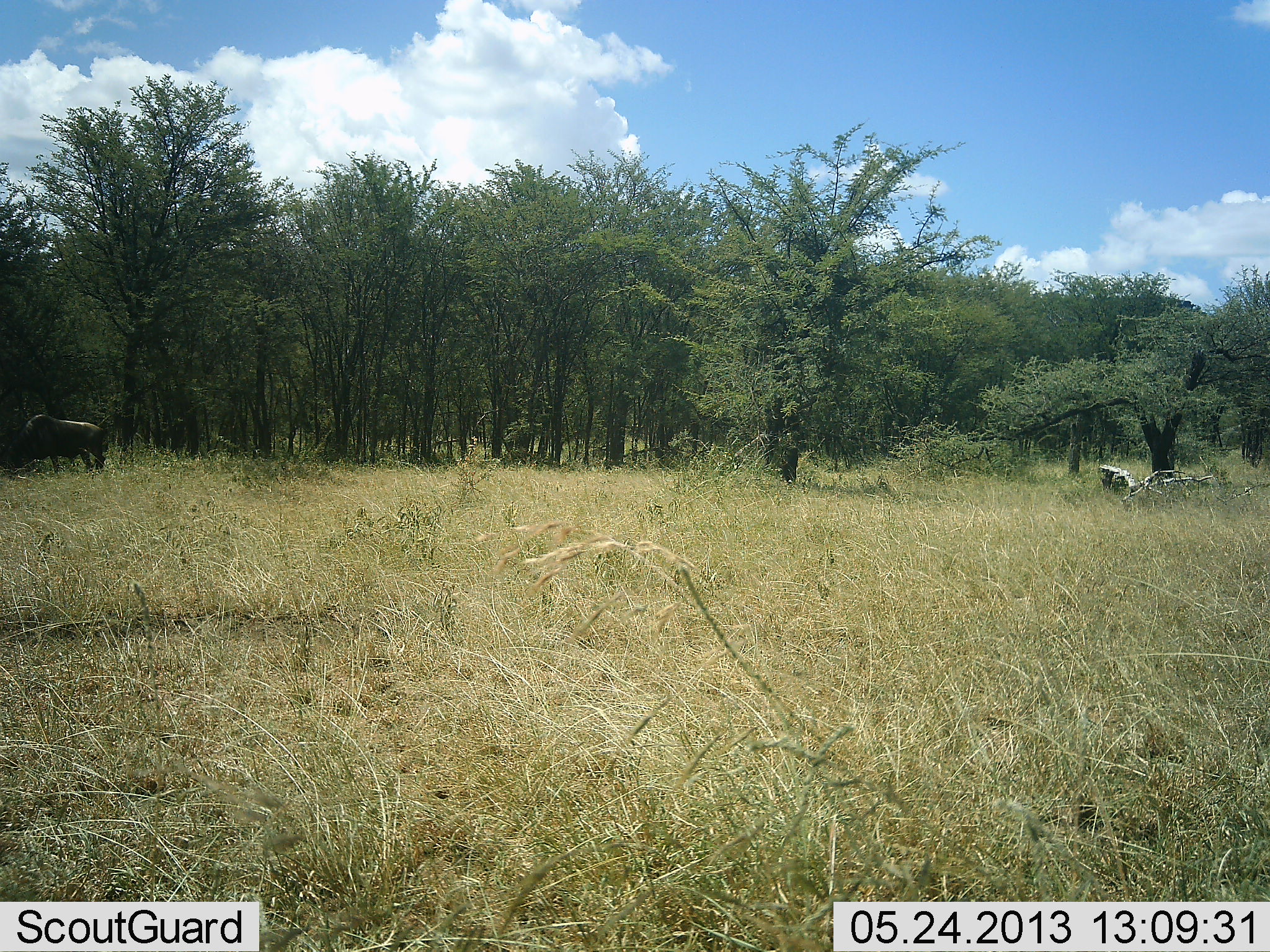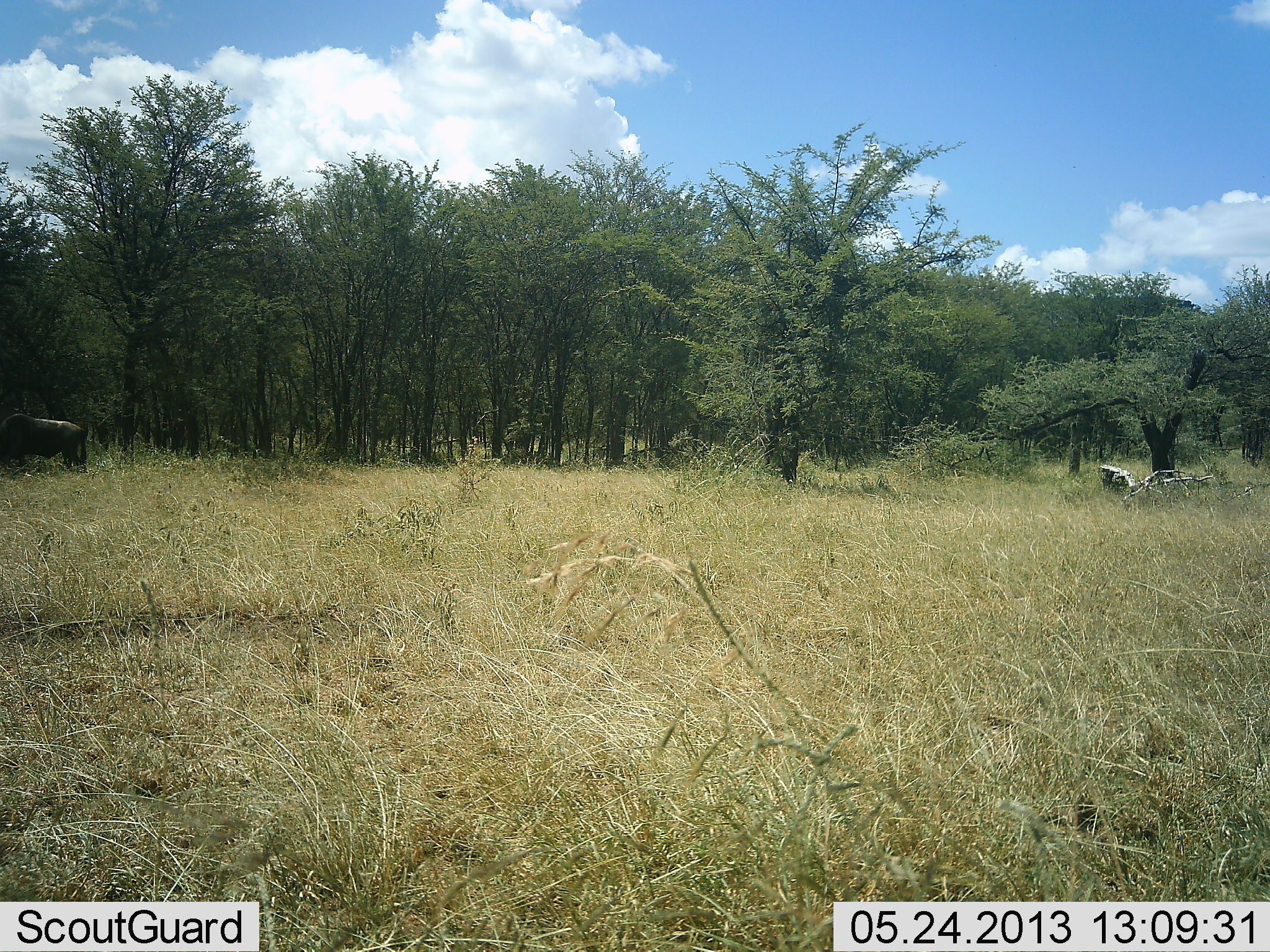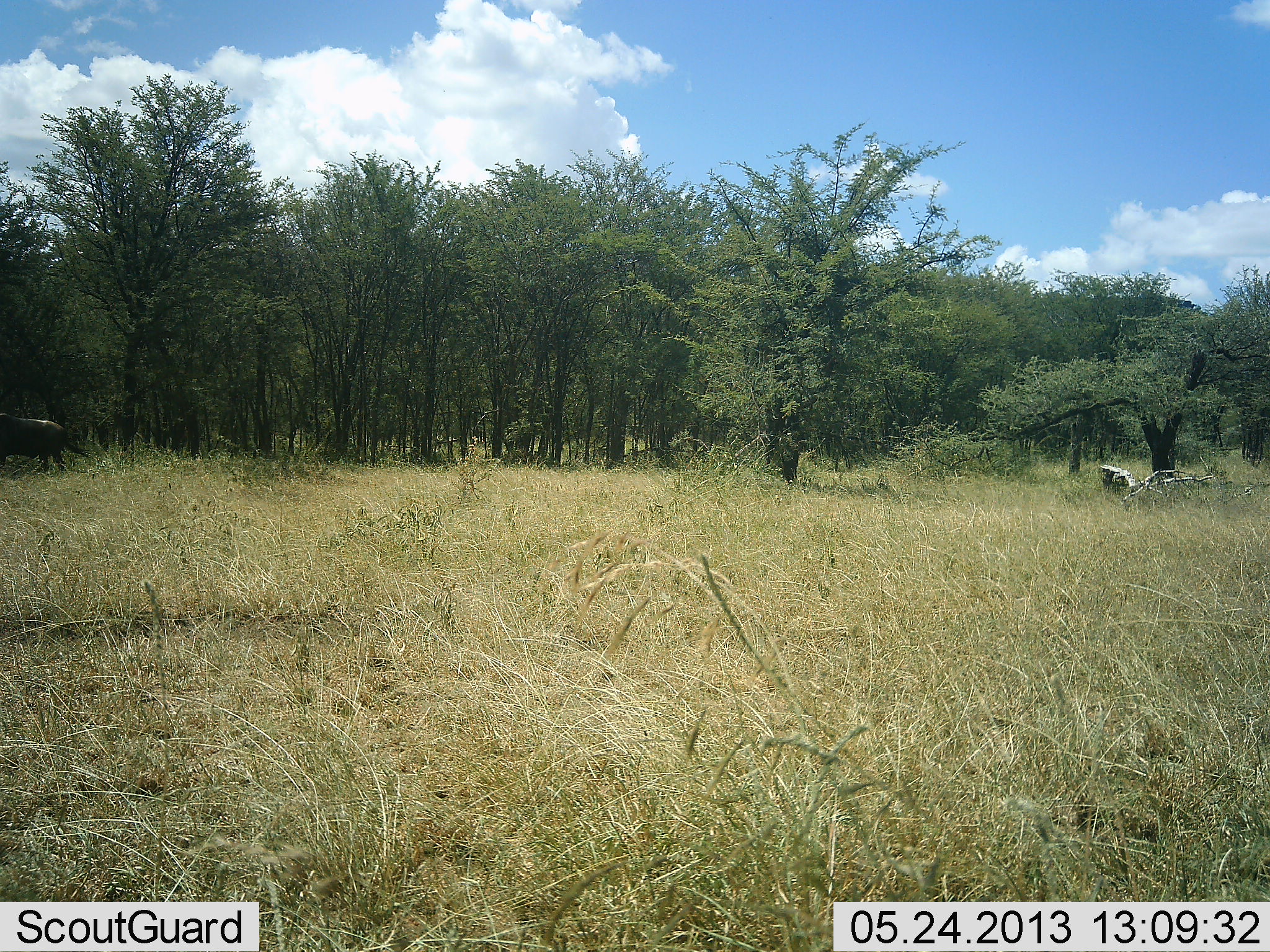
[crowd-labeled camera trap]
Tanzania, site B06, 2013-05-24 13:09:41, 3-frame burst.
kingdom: Animalia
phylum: Chordata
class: Mammalia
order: Artiodactyla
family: Bovidae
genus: Connochaetes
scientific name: Connochaetes taurinus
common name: blue wildebeest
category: wildebeest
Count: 1.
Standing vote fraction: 10%.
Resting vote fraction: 0%.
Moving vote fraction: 80%.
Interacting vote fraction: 0%.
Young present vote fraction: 0%.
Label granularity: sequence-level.